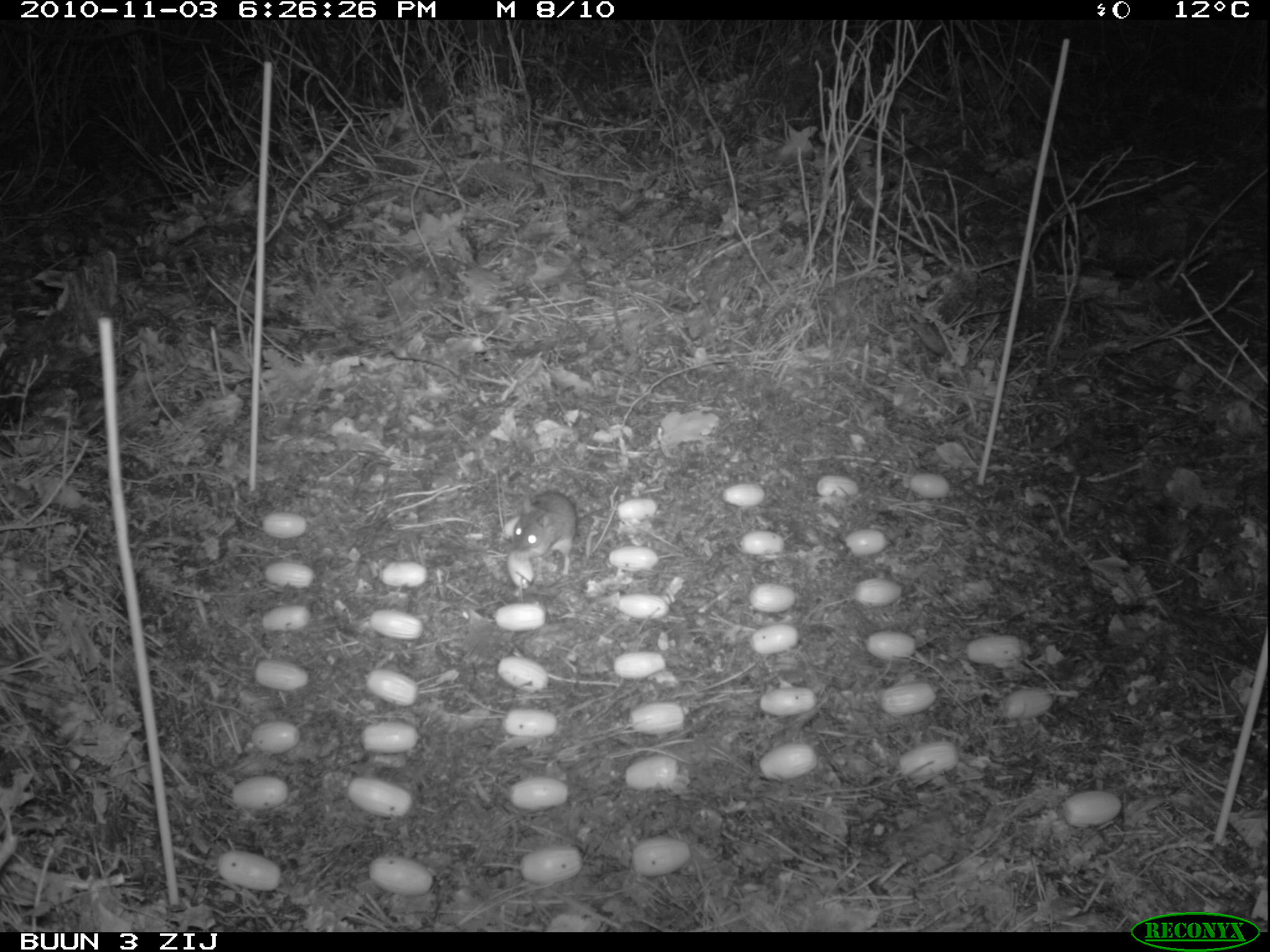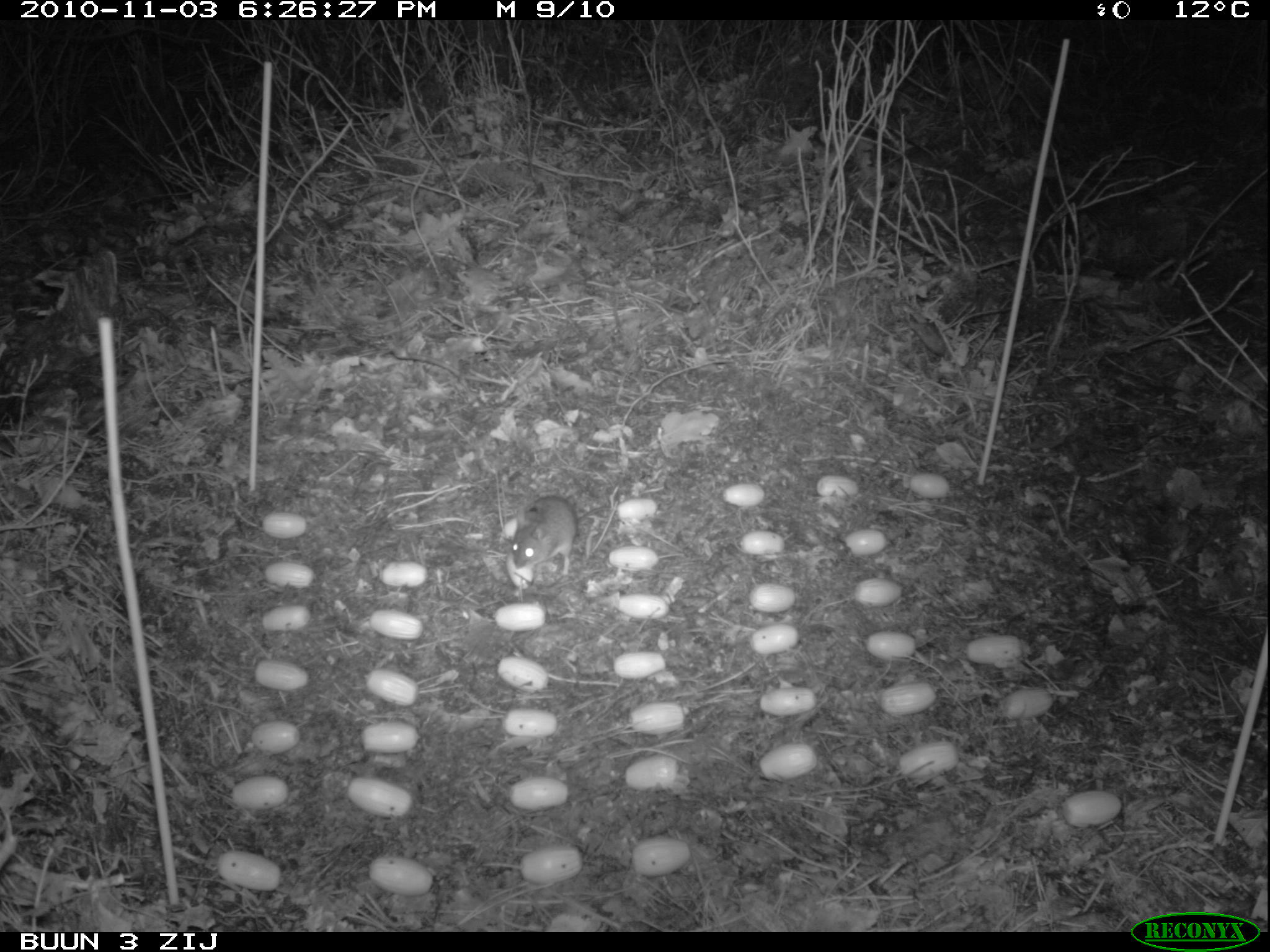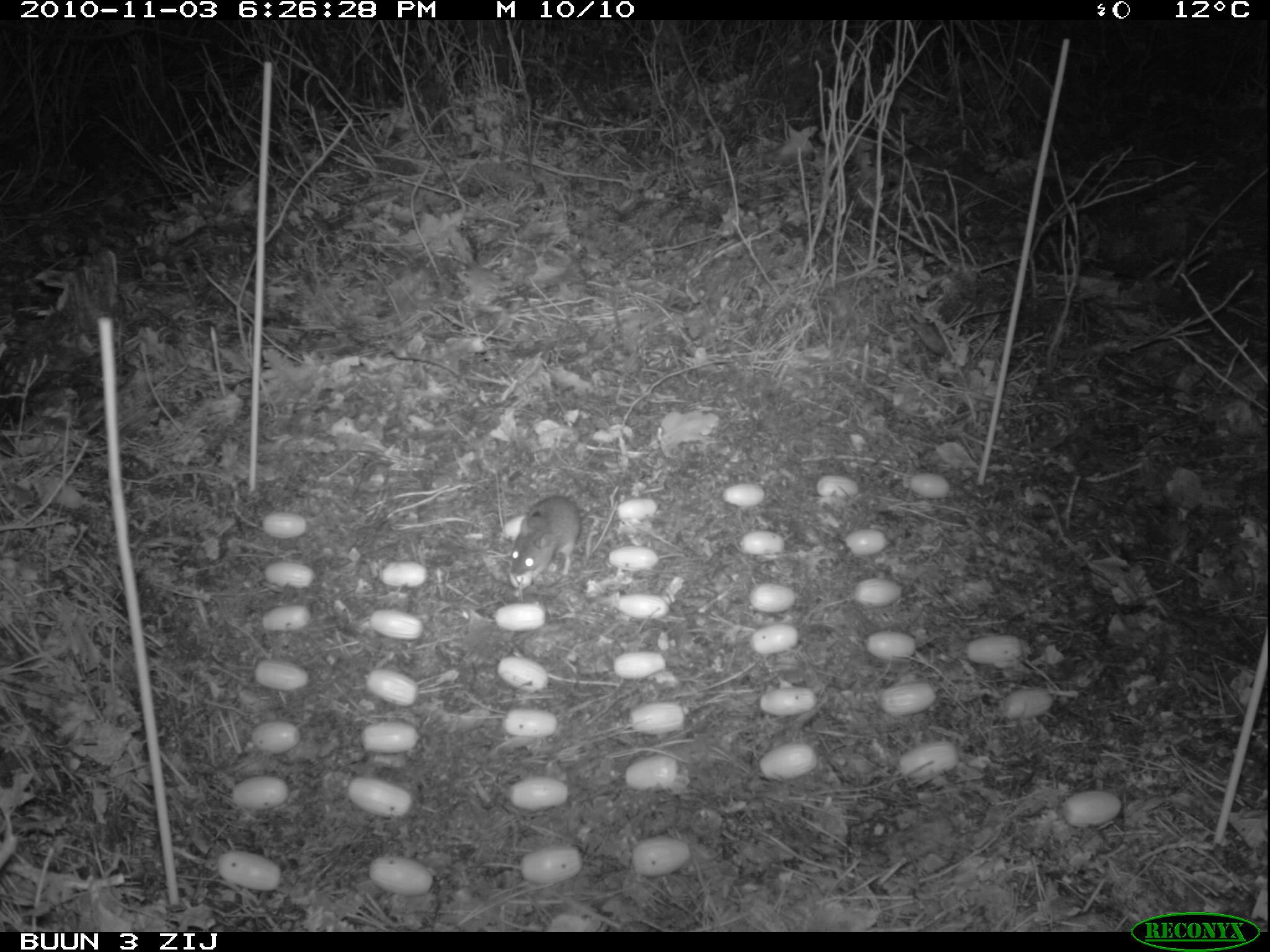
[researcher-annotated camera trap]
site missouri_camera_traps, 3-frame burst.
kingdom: Animalia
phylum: Chordata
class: Mammalia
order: Rodentia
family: Muridae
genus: Apodemus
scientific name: Apodemus sylvaticus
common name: wood mouse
Wood mouse (Apodemus sylvaticus). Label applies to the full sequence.